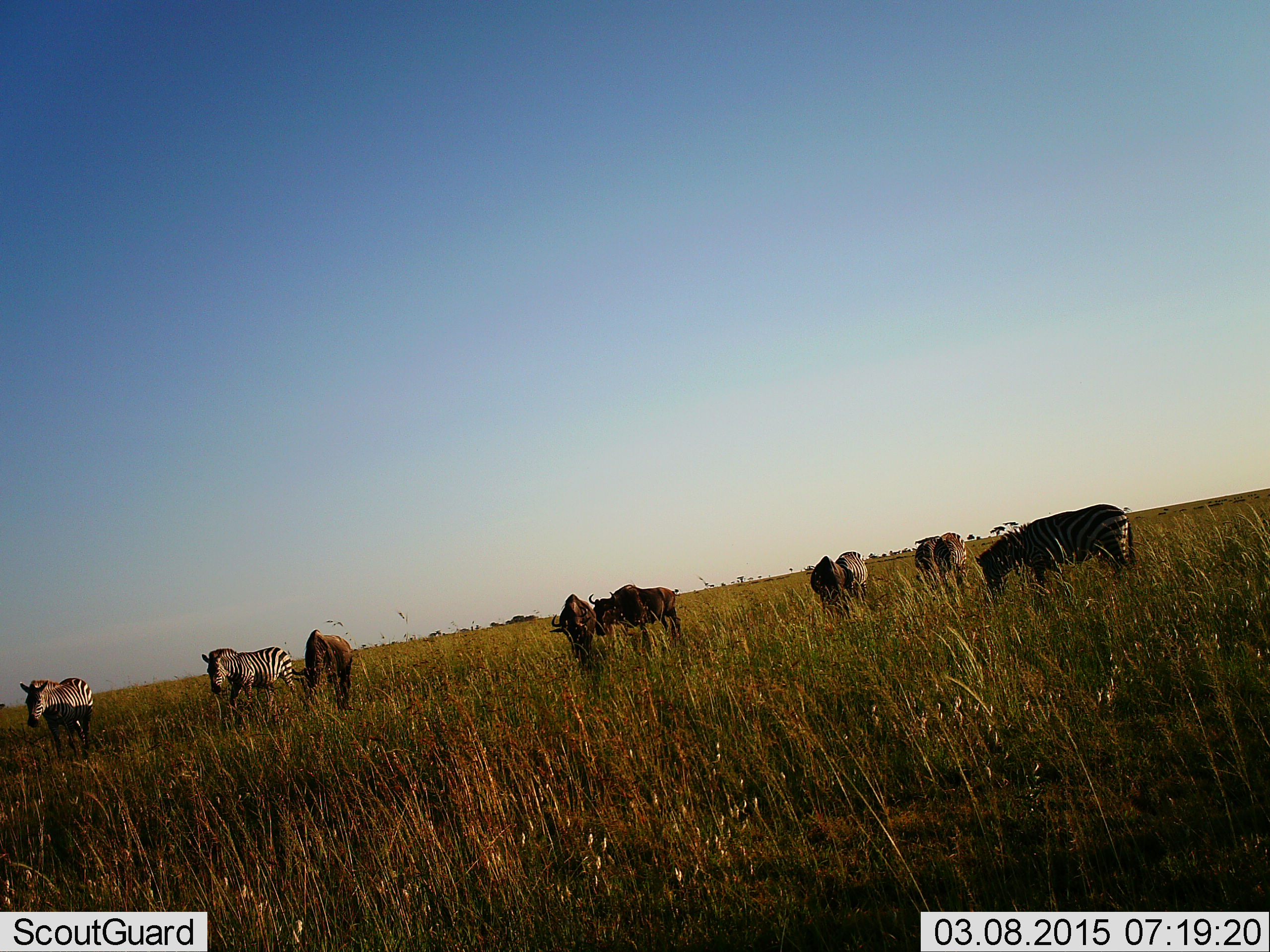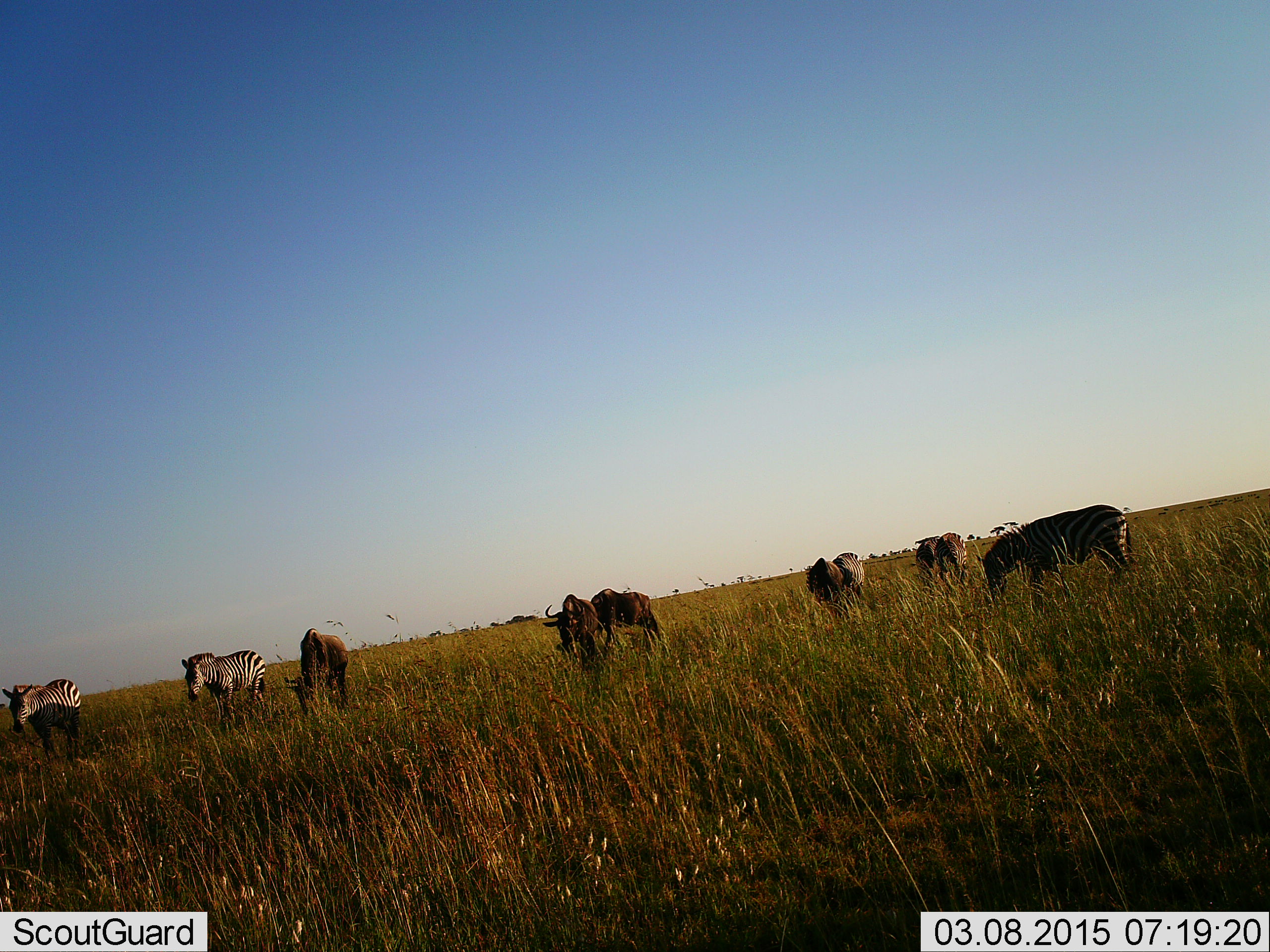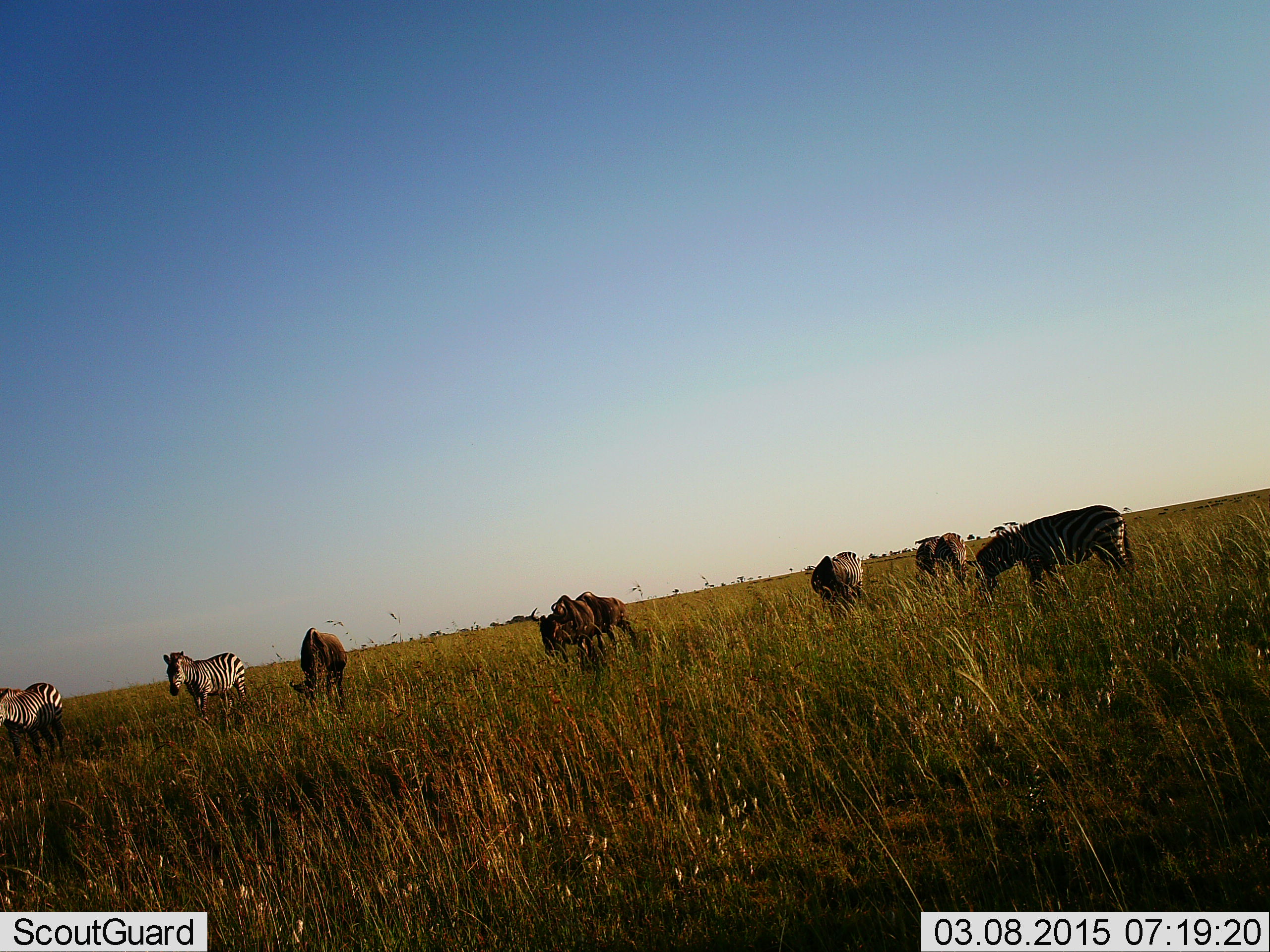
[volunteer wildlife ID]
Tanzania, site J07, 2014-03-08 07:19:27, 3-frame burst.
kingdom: Animalia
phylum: Chordata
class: Mammalia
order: Artiodactyla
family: Bovidae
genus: Connochaetes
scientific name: Connochaetes taurinus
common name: blue wildebeest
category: wildebeest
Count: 4.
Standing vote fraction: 30%.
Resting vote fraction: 0%.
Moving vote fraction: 70%.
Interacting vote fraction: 0%.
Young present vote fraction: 0%.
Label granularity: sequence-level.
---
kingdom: Animalia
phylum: Chordata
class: Mammalia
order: Perissodactyla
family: Equidae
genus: Equus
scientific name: Equus quagga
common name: plains zebra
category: zebra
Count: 6.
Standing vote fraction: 33%.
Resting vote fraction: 0%.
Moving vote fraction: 67%.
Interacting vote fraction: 0%.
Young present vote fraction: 0%.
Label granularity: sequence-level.